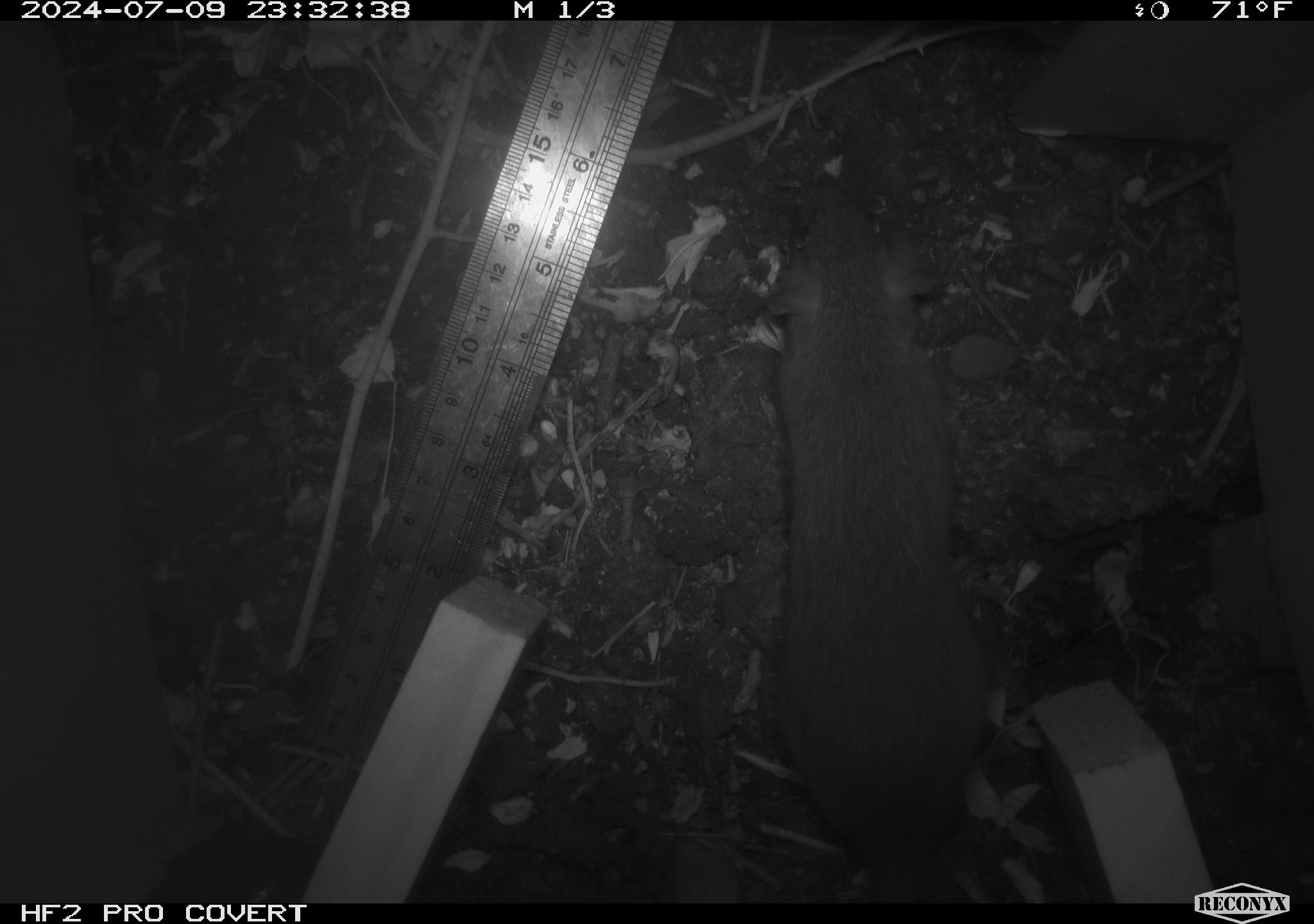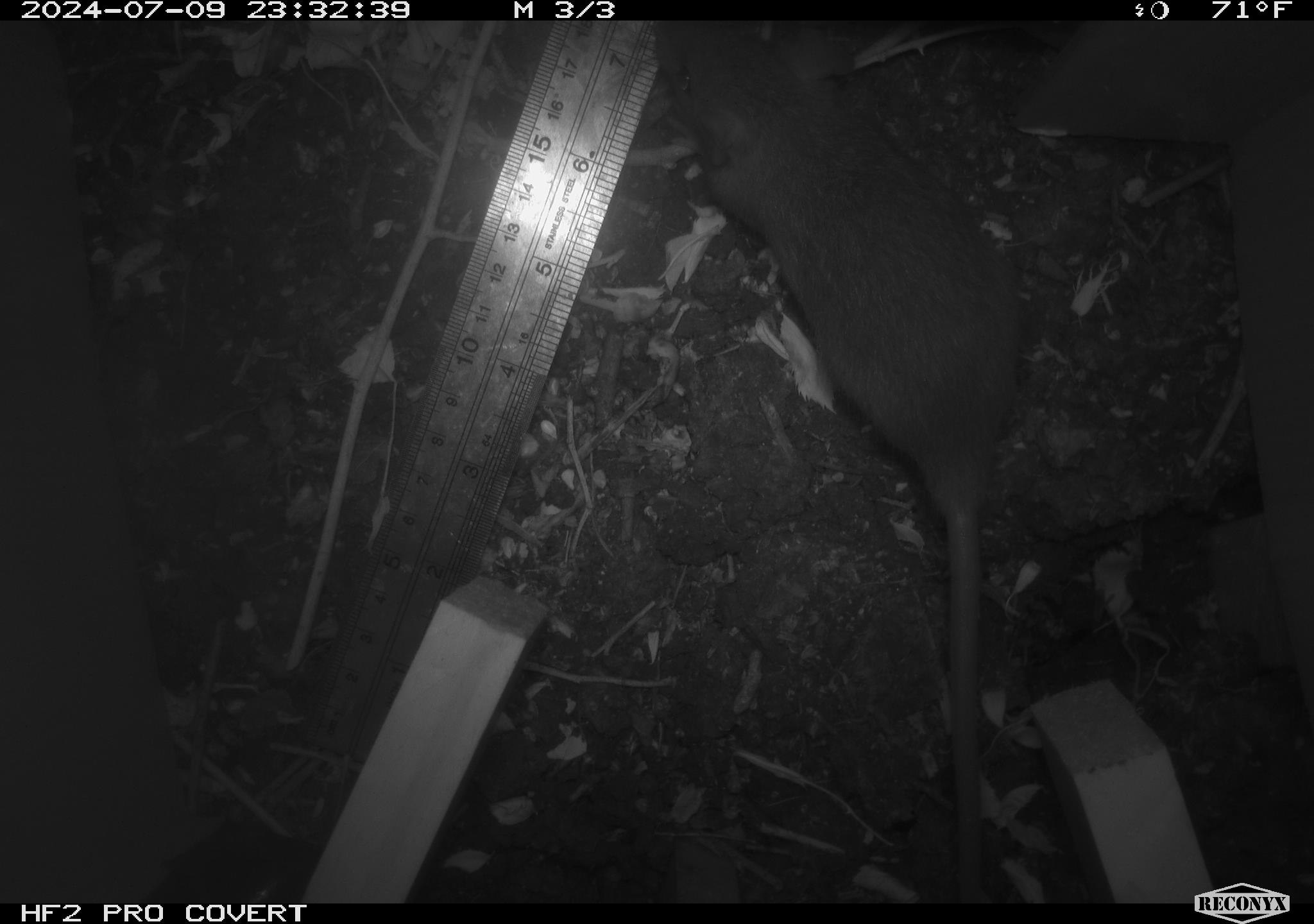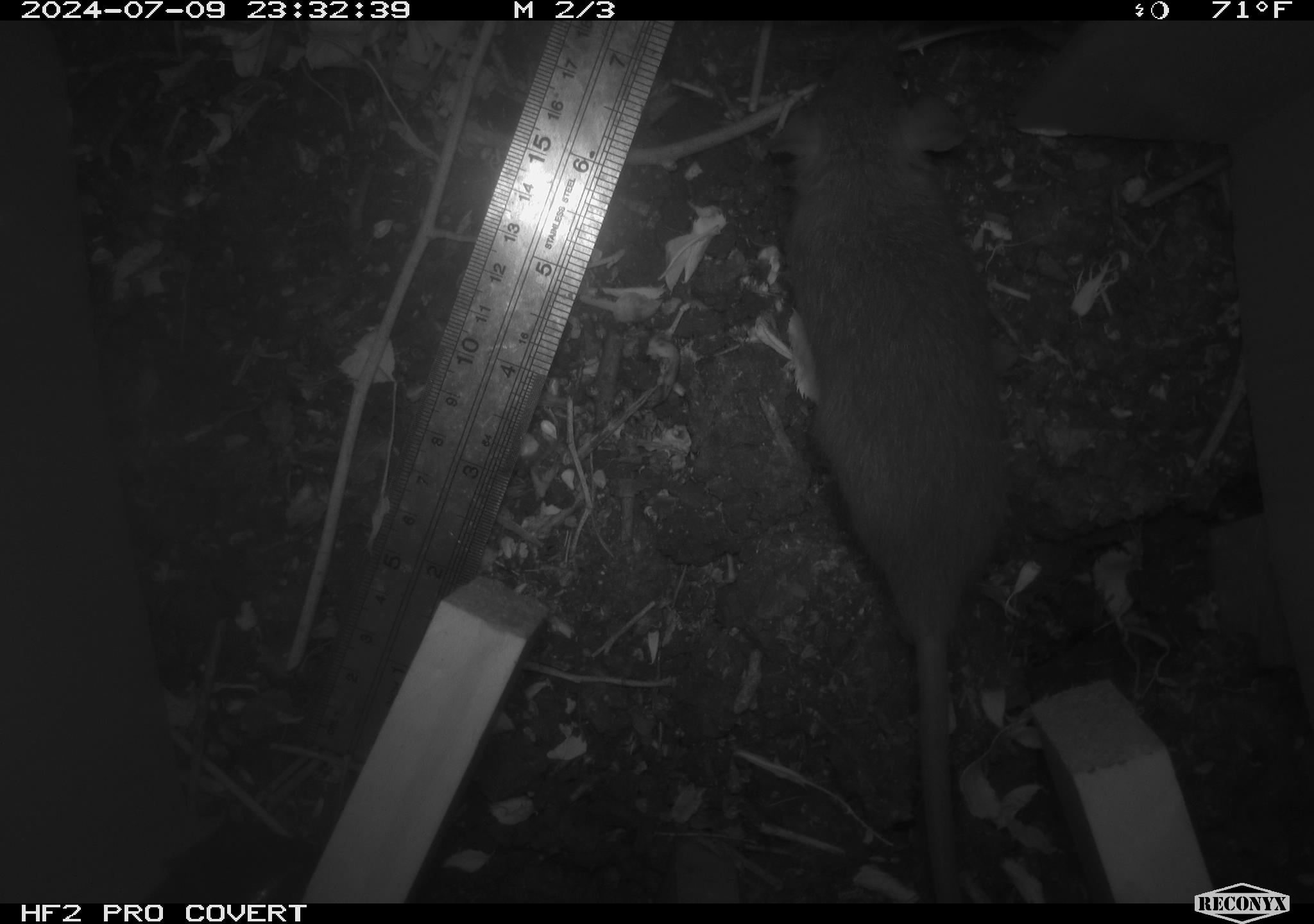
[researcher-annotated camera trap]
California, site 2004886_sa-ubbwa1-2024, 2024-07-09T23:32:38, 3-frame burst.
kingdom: Animalia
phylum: Chordata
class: Mammalia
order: Rodentia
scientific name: Rodentia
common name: mouse species